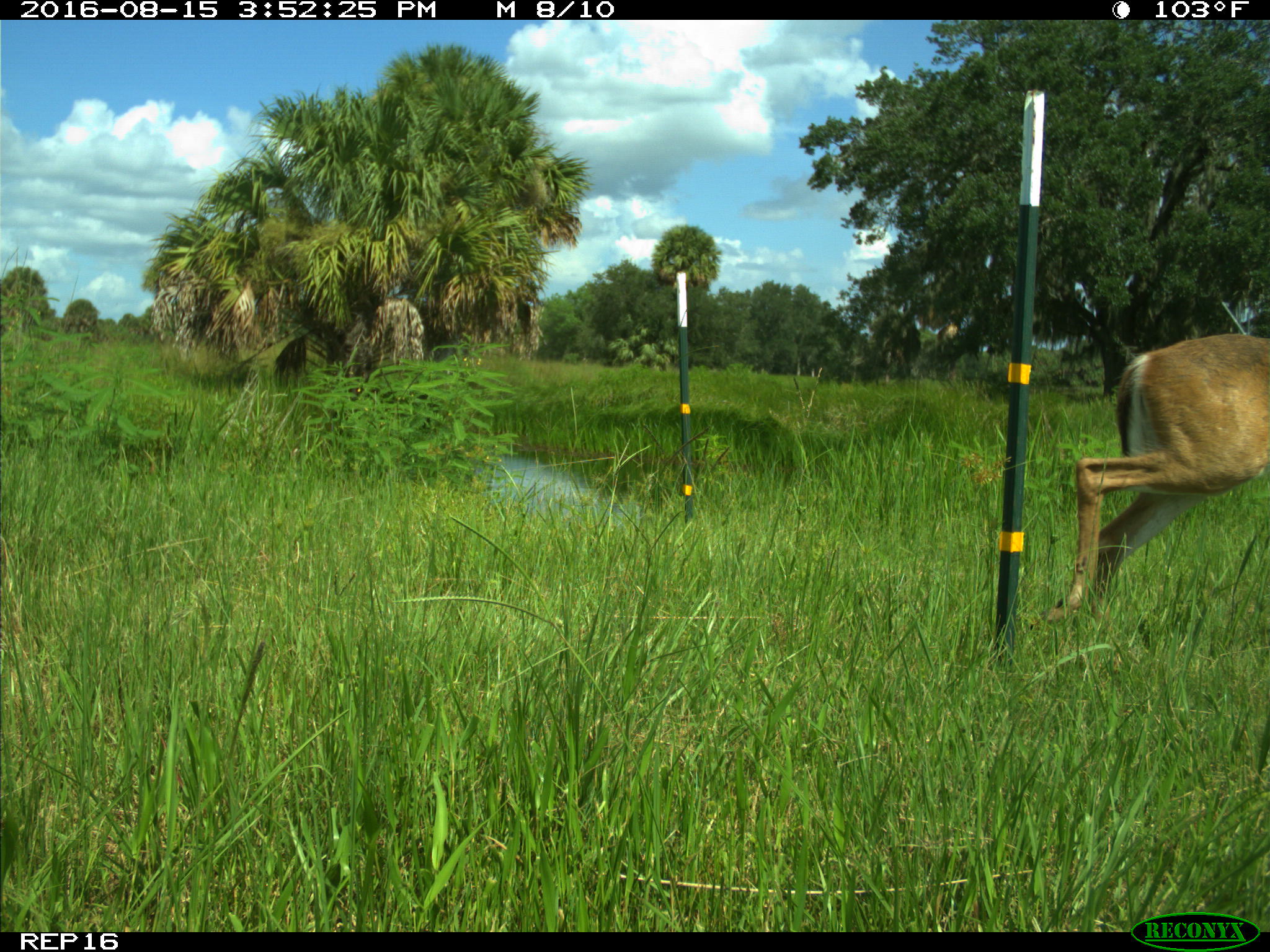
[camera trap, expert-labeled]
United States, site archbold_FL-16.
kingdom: Animalia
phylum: Chordata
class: Mammalia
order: Artiodactyla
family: Cervidae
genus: Odocoileus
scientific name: Odocoileus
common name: deer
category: unidentified deer